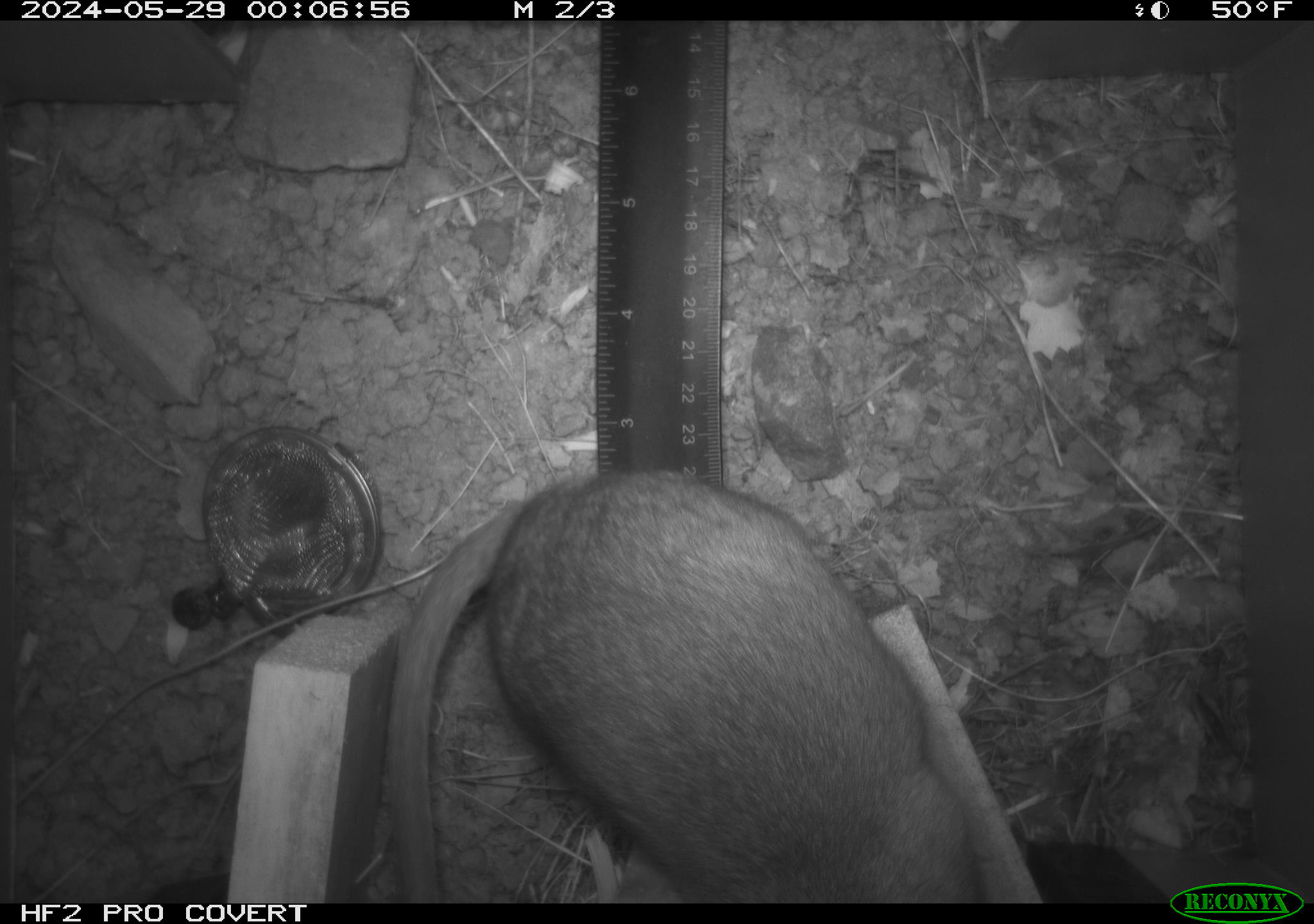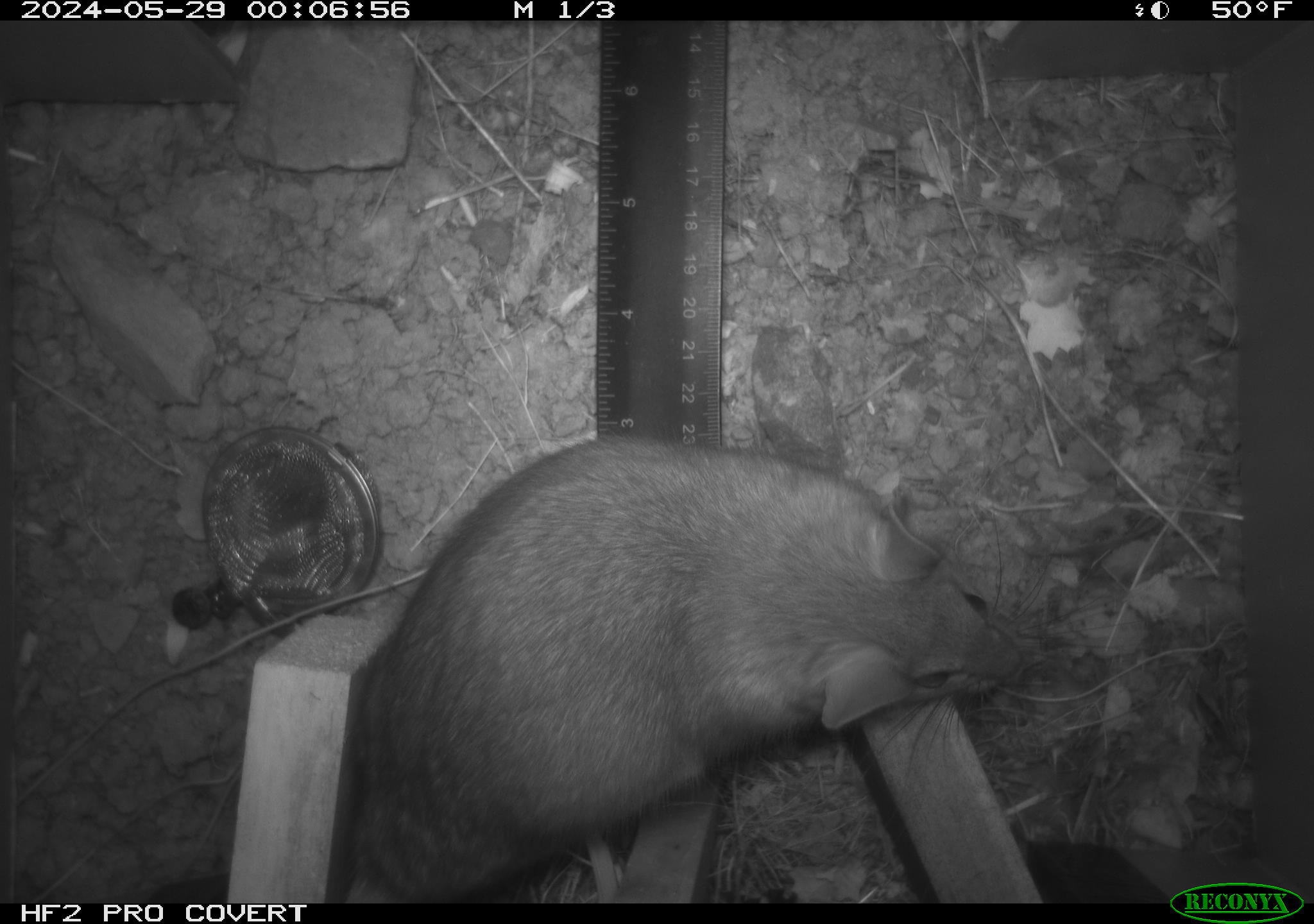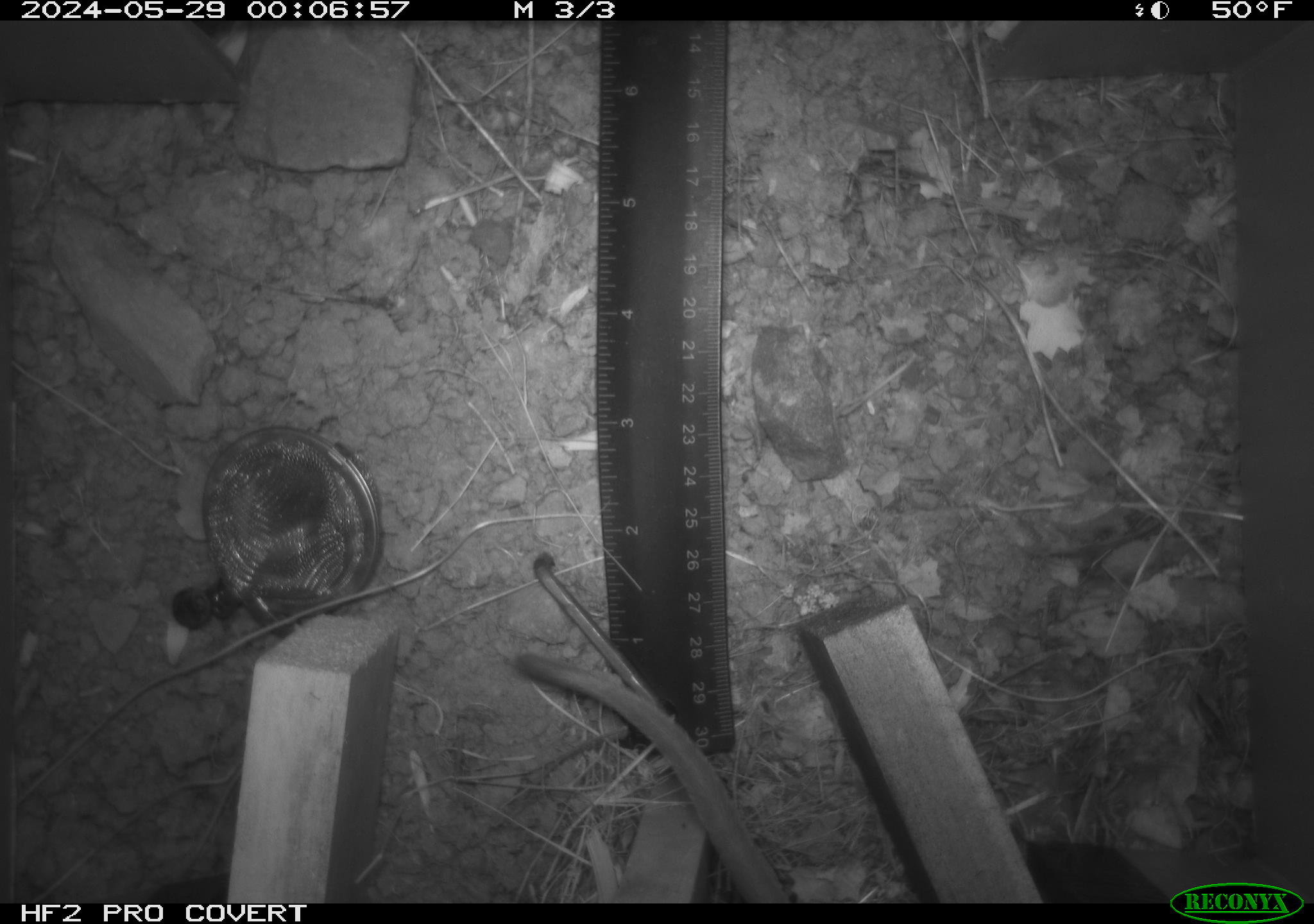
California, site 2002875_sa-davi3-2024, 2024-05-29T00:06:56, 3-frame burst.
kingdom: Animalia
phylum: Chordata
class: Mammalia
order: Rodentia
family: Cricetidae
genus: Neotoma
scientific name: Neotoma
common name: pack rat or woodrat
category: neotoma species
Neotoma species (pack rat or woodrat) (Neotoma).